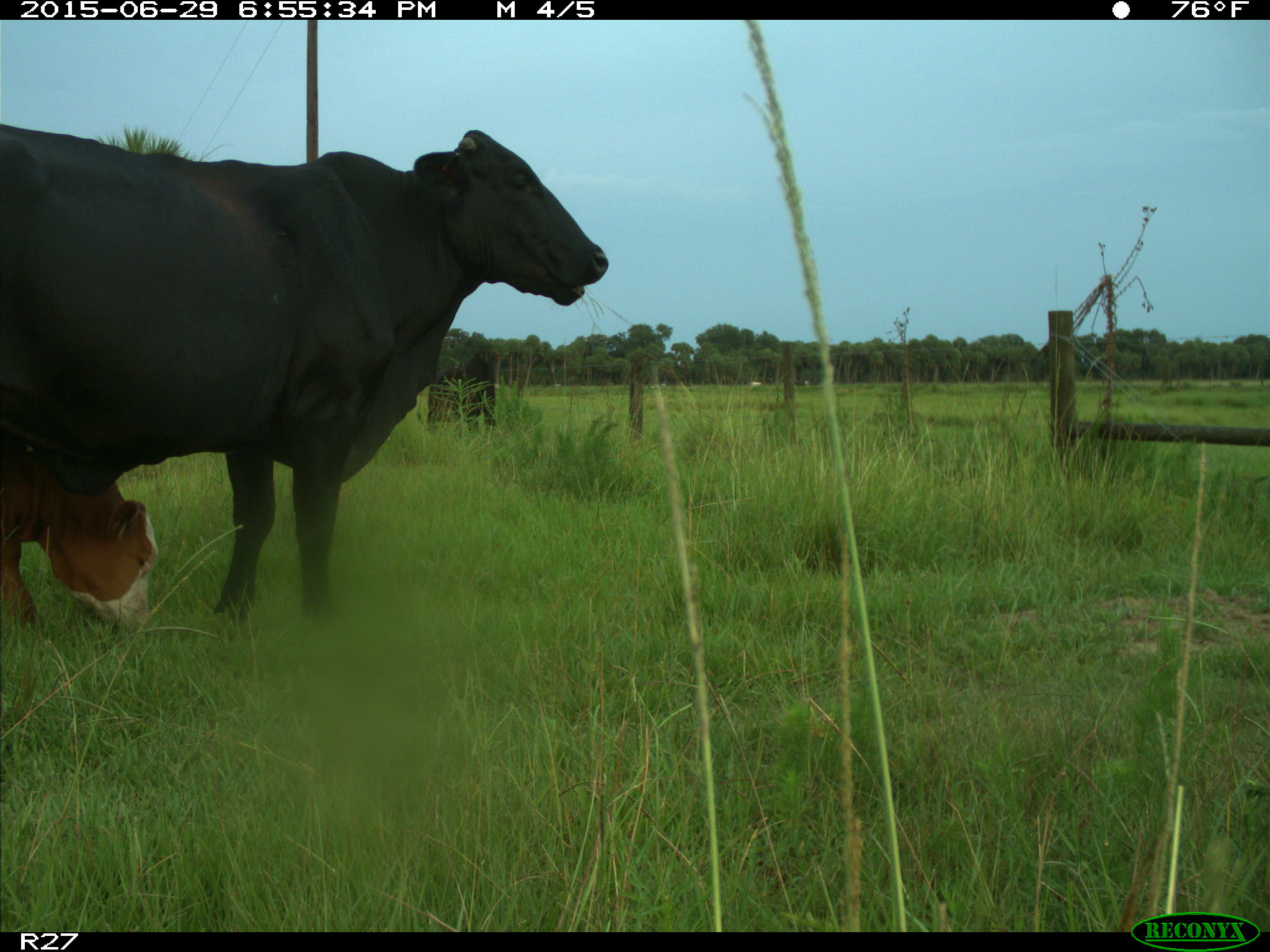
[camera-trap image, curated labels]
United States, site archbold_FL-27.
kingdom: Animalia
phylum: Chordata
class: Mammalia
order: Artiodactyla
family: Bovidae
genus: Bos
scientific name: Bos taurus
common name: domestic cow